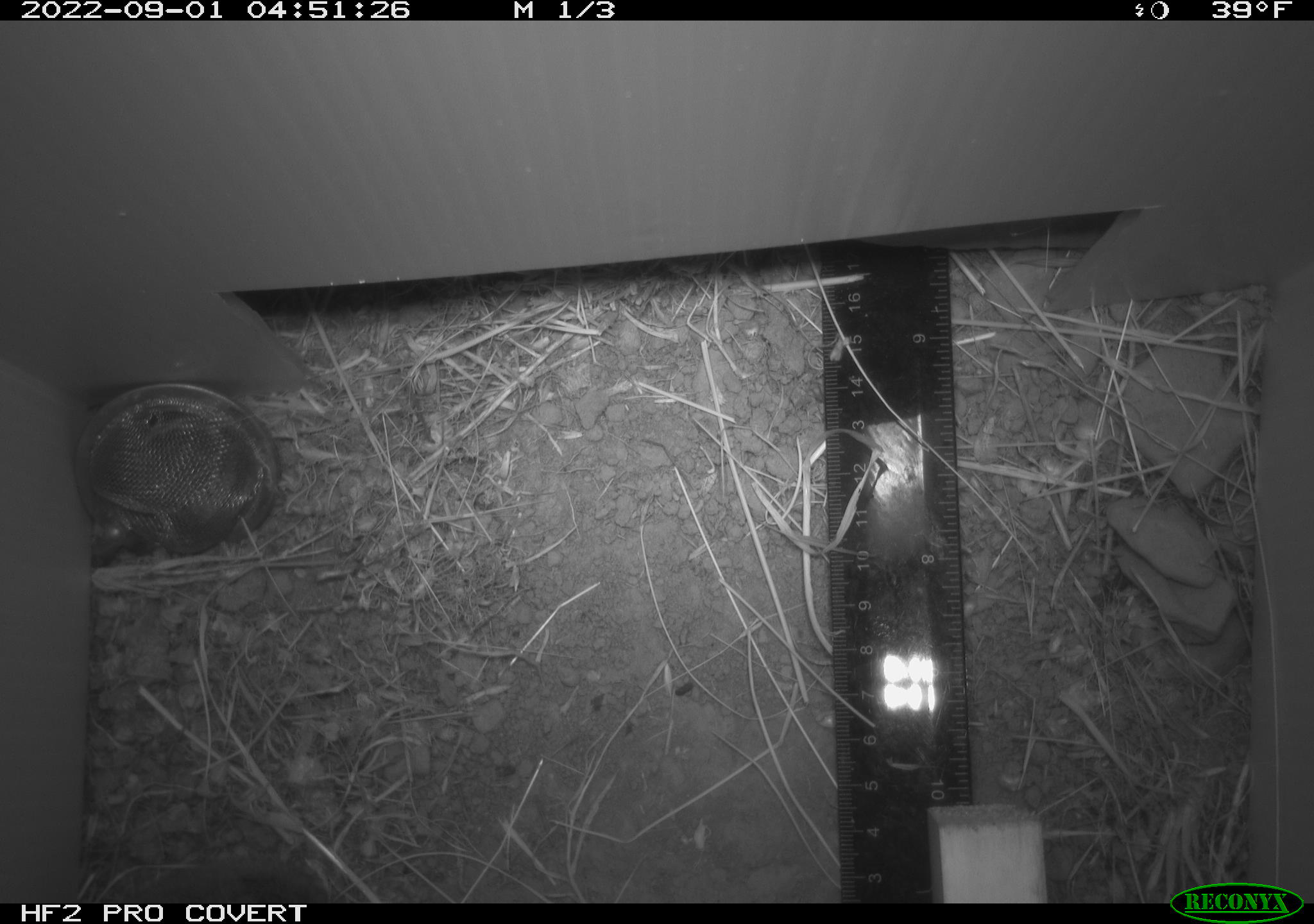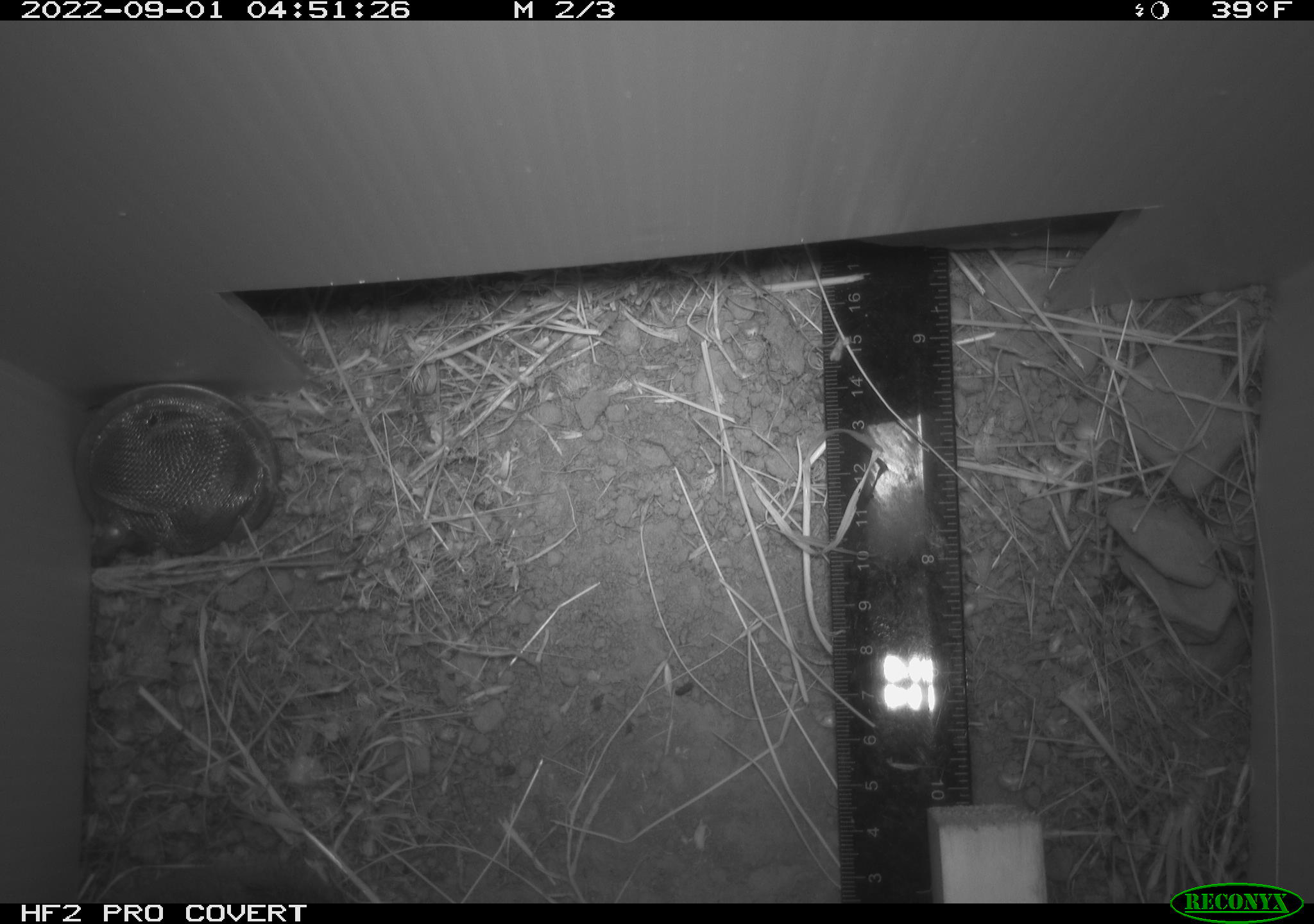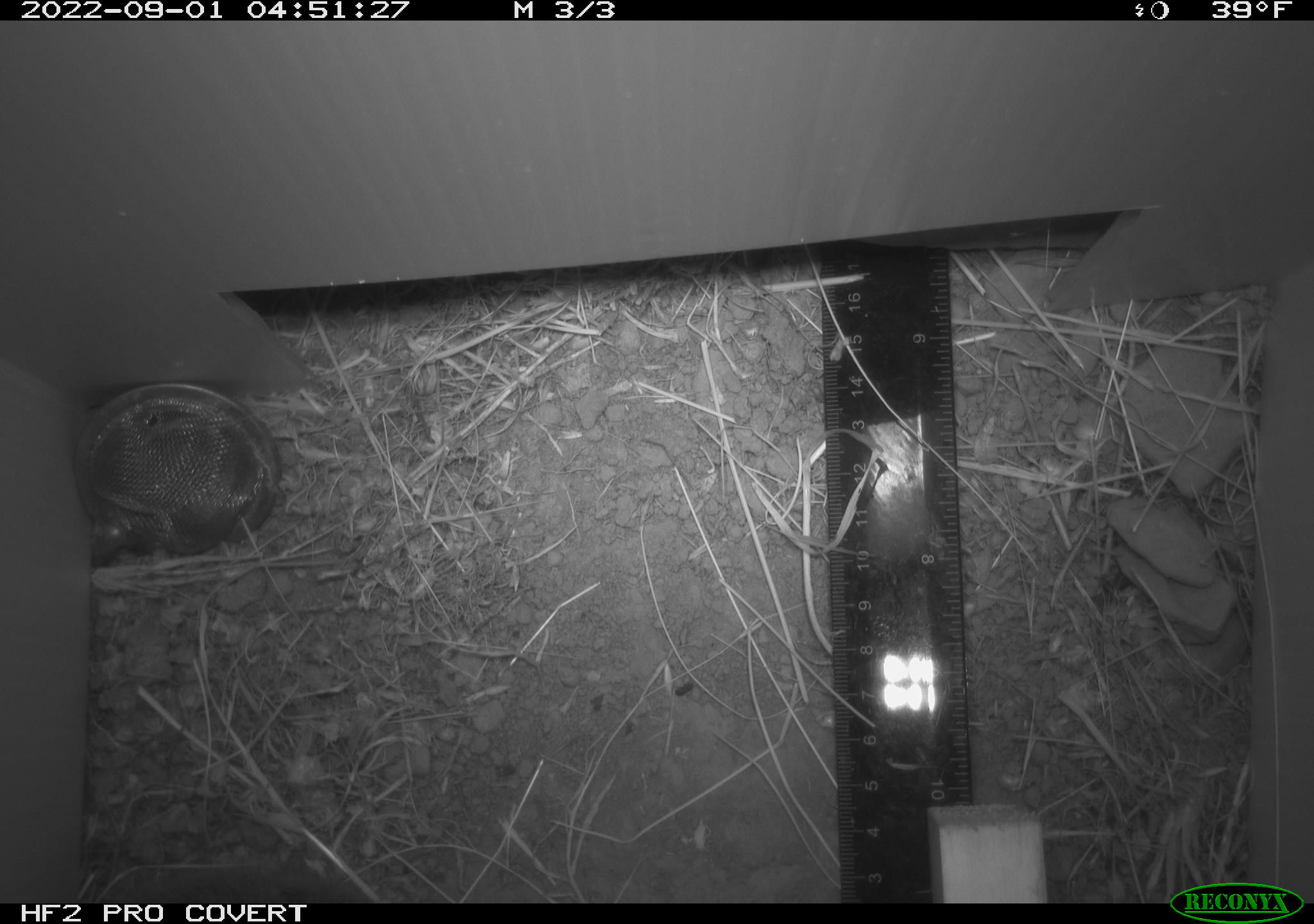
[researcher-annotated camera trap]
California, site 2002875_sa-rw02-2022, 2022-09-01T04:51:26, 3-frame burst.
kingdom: Animalia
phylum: Chordata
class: Mammalia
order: Rodentia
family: Cricetidae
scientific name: Arvicolinae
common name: voles, lemmings, and muskrats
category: arvicolinae subfamily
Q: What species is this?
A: Arvicolinae subfamily (voles, lemmings, and muskrats) (Arvicolinae).